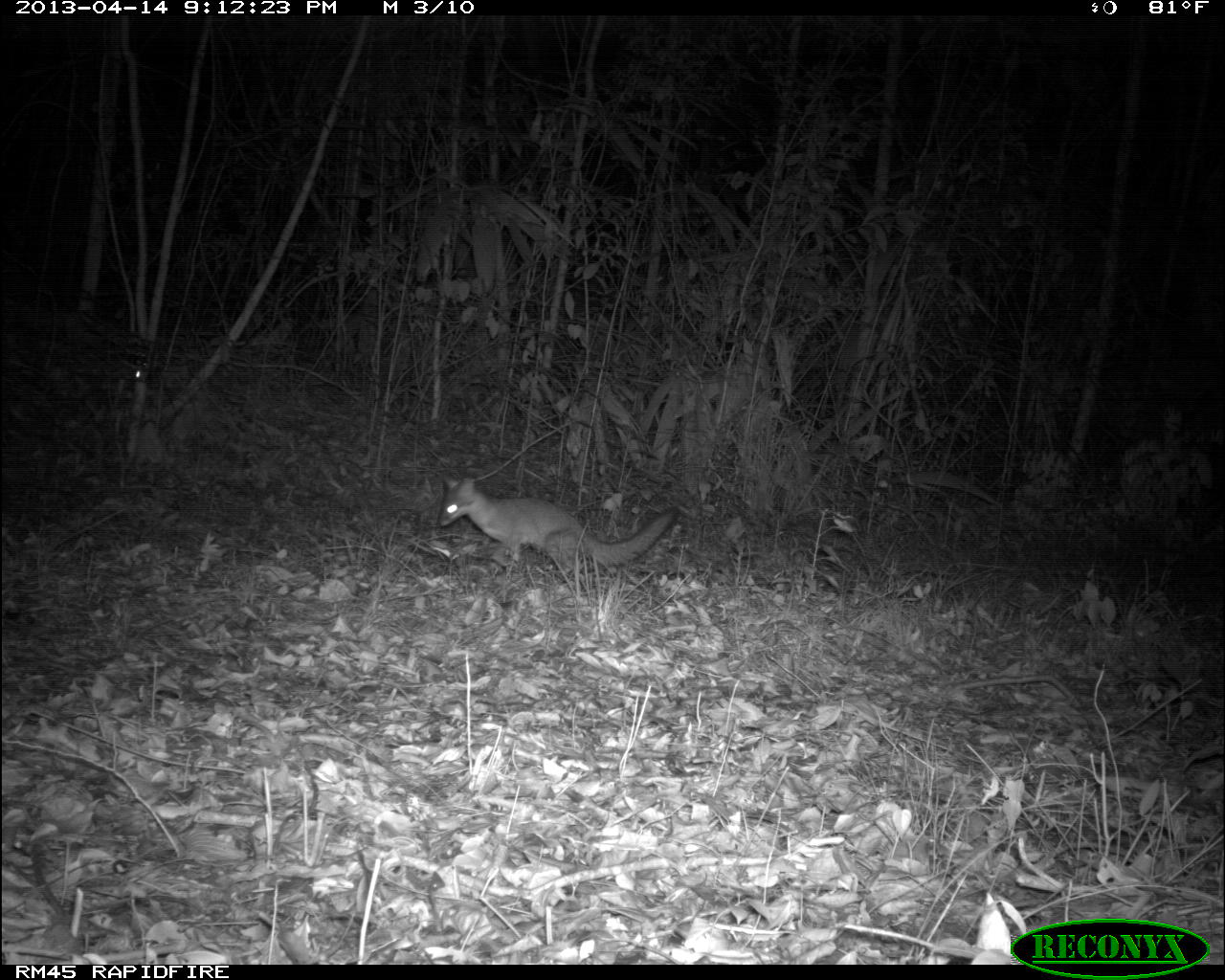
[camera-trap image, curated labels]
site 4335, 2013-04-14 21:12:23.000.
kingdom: Animalia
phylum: Chordata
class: Mammalia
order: Carnivora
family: Canidae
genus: Urocyon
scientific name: Urocyon cinereoargenteus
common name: gray fox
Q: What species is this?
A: Urocyon cinereoargenteus (gray fox).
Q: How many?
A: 1.